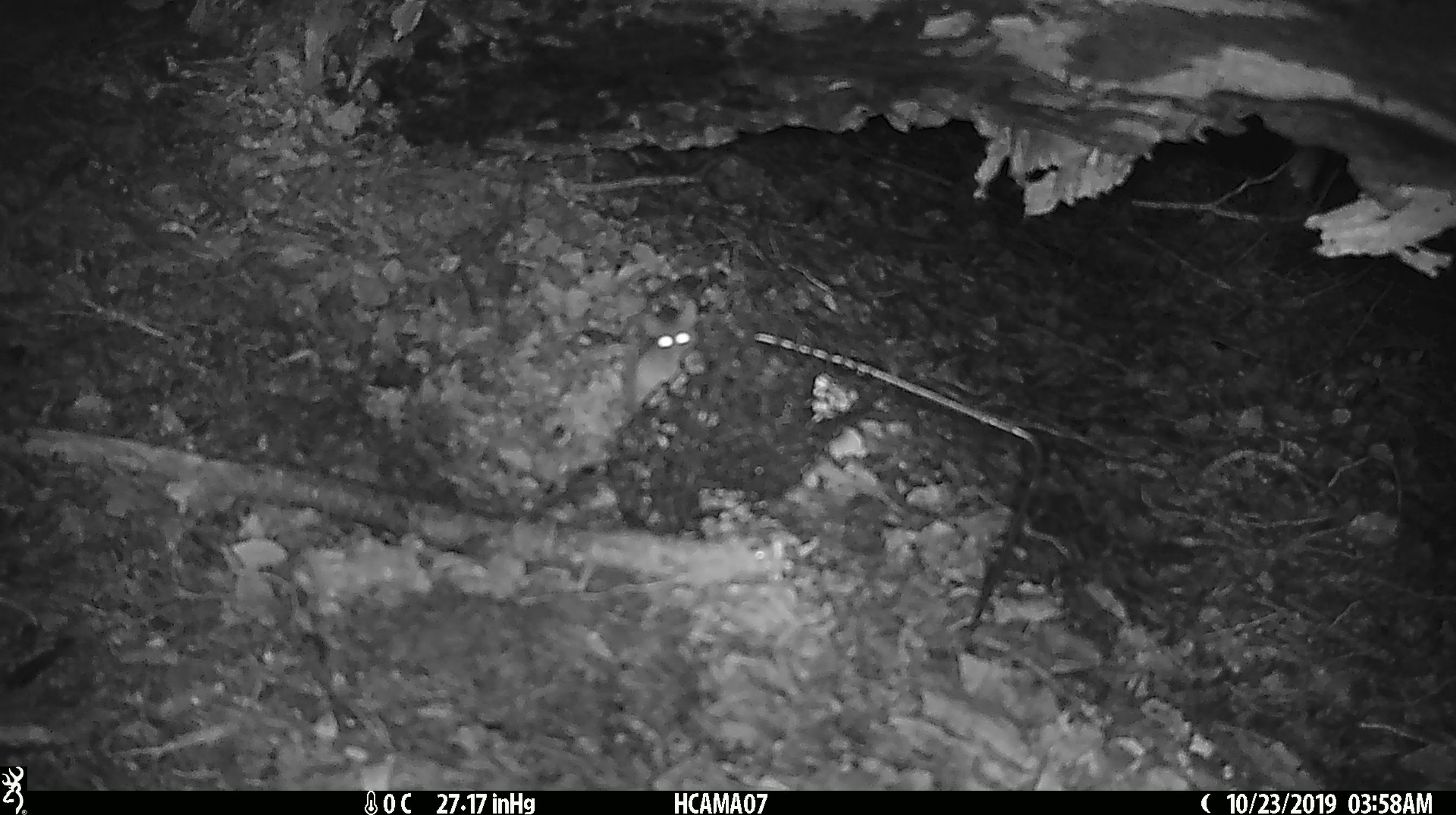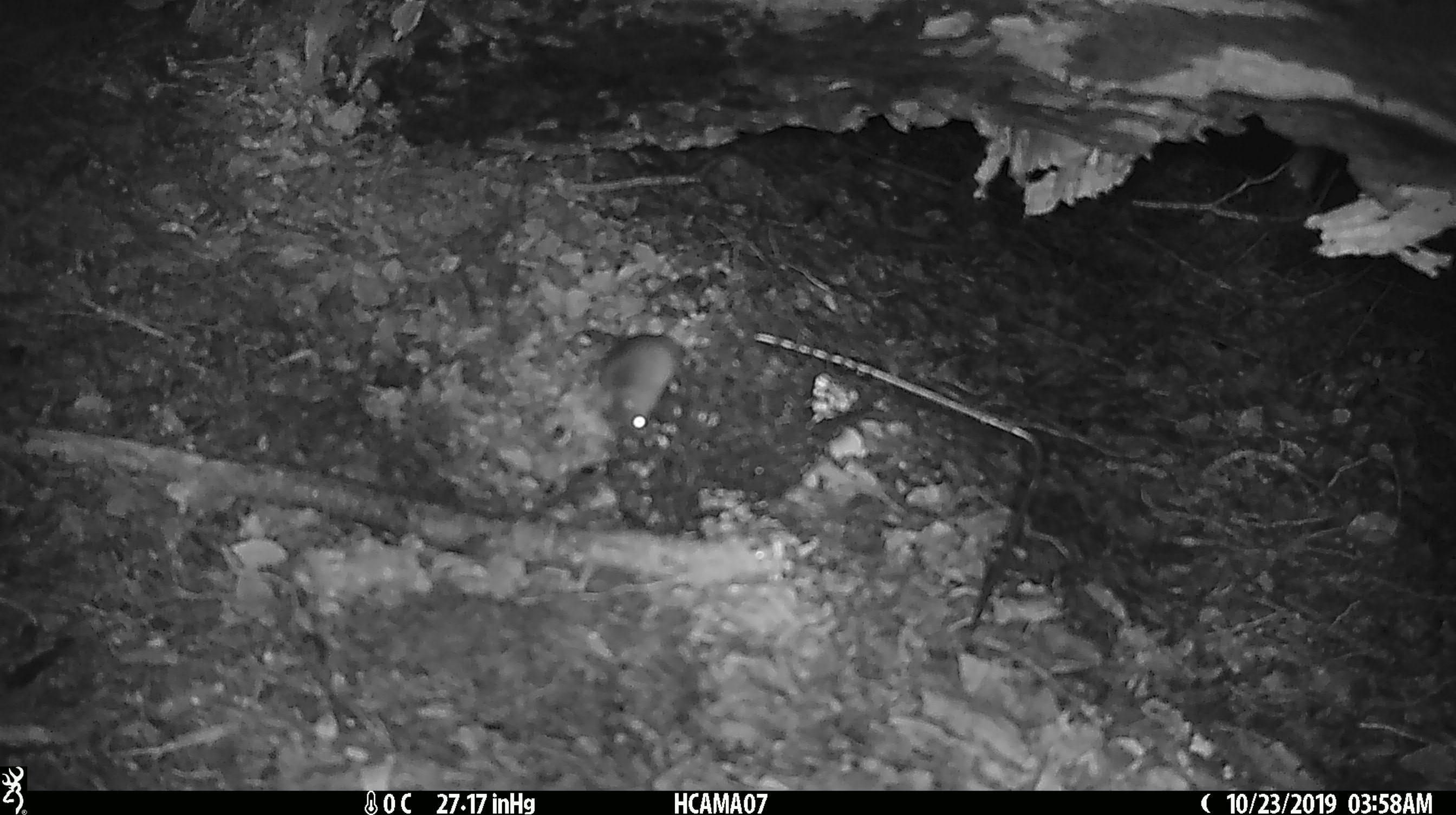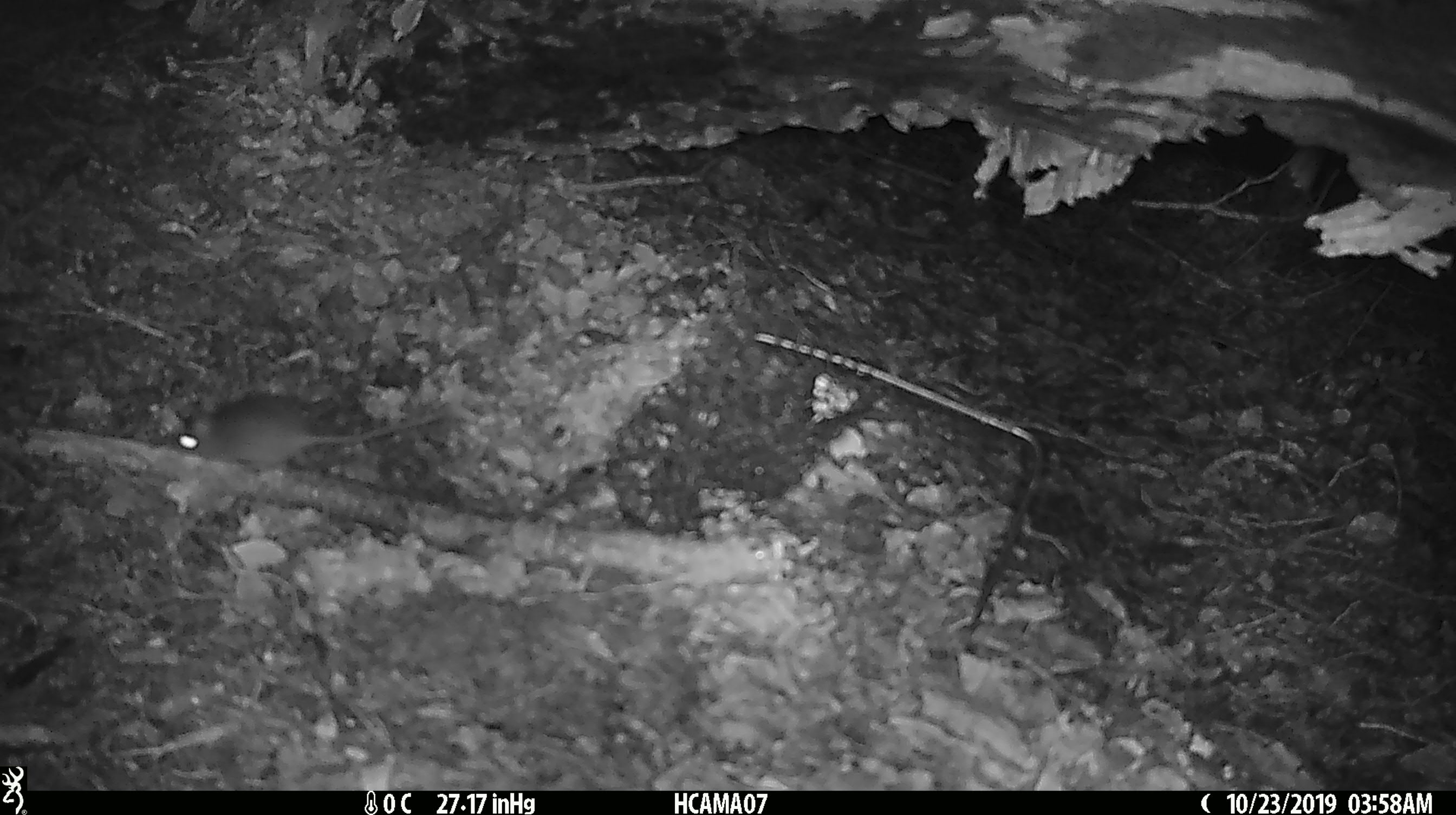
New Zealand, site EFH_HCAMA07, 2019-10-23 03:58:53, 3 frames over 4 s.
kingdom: Animalia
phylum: Chordata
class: Mammalia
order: Rodentia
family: Muridae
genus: Mus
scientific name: Mus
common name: mouse